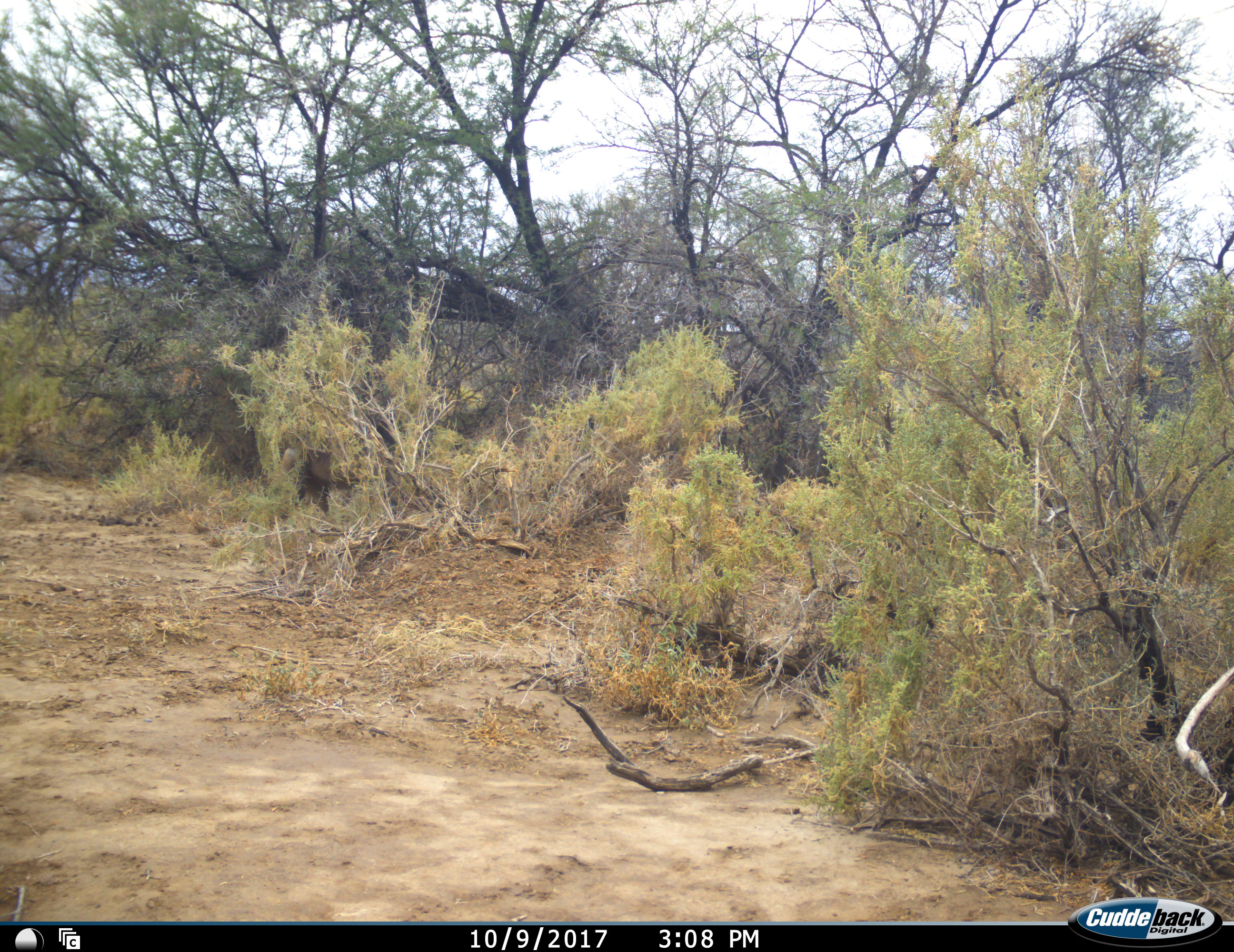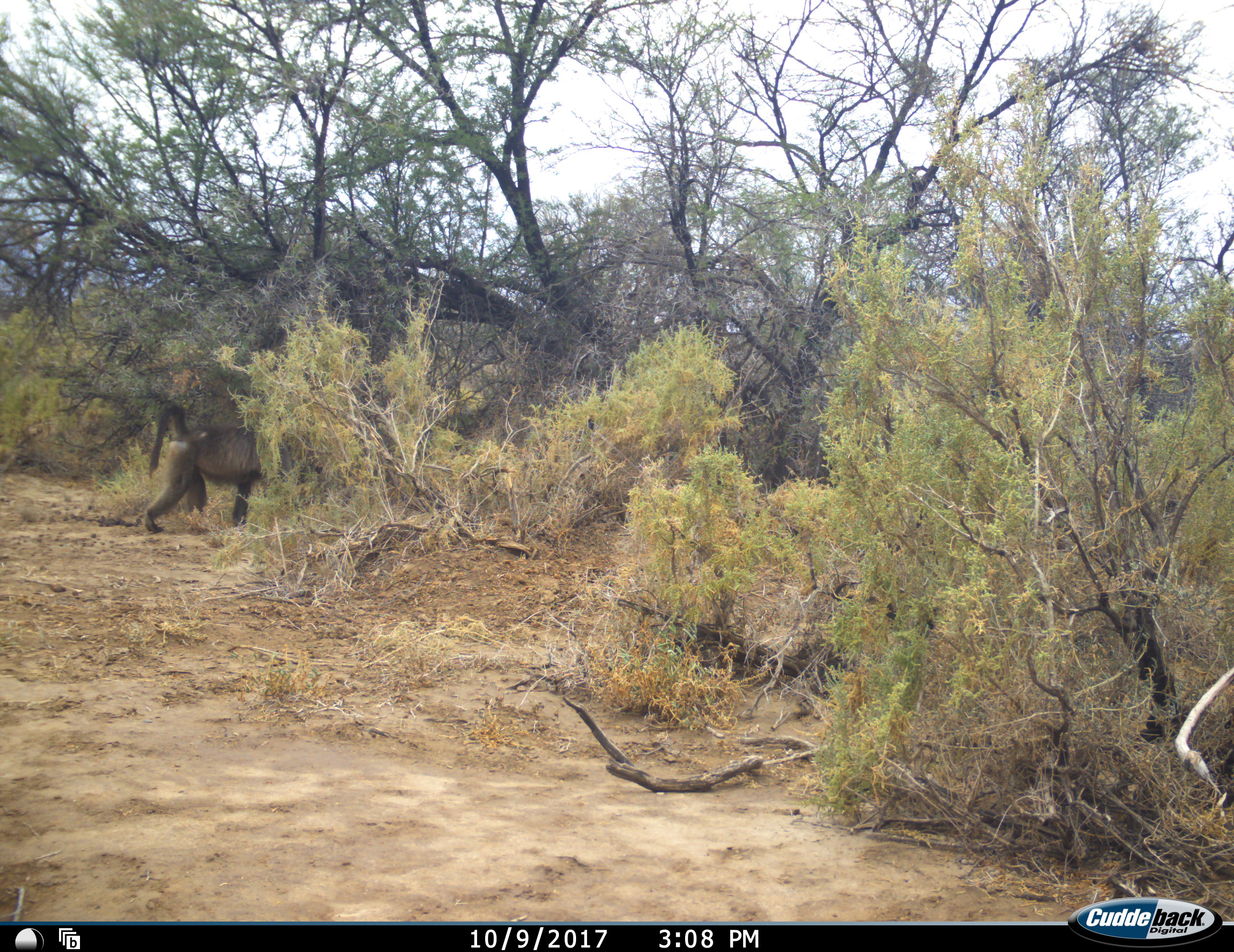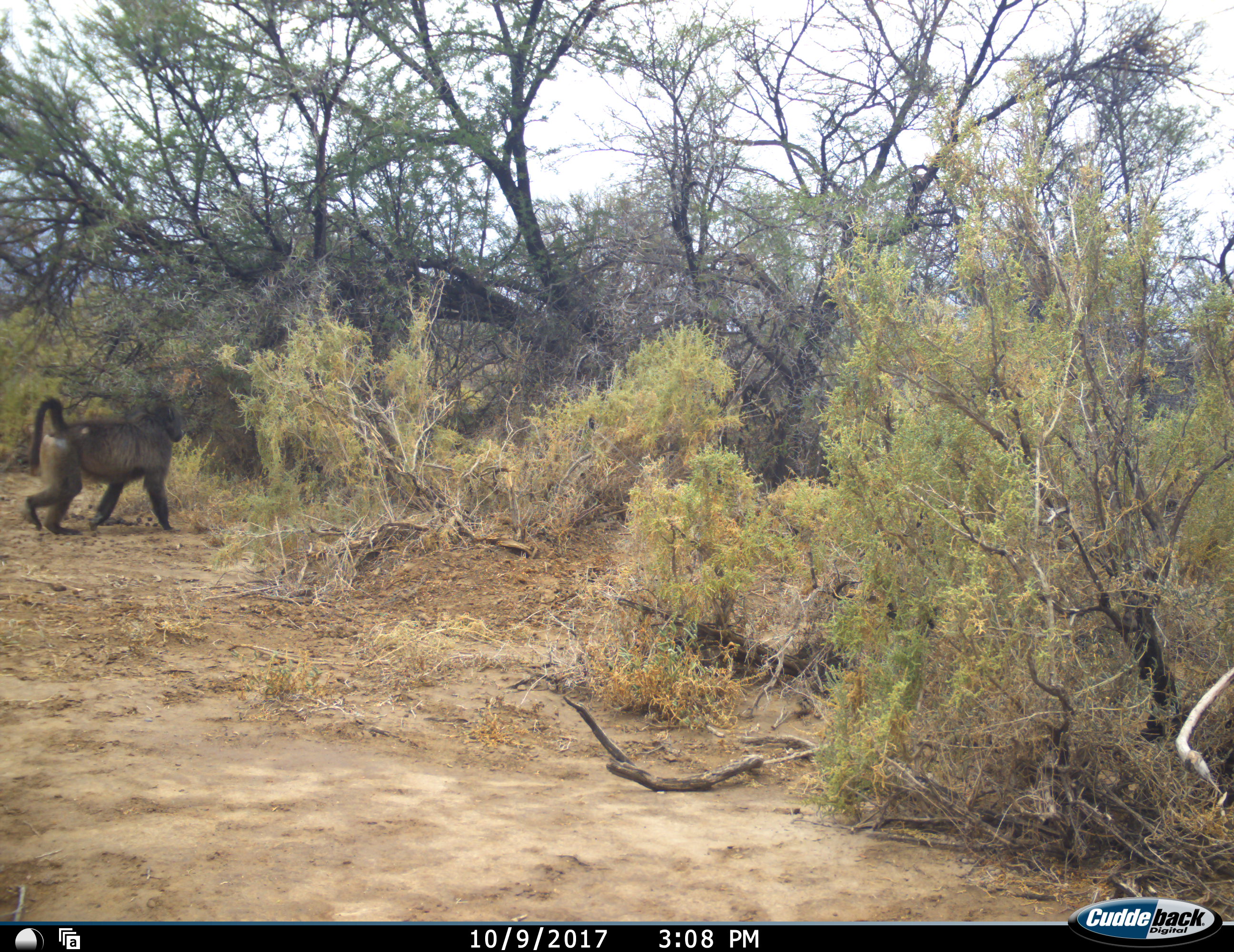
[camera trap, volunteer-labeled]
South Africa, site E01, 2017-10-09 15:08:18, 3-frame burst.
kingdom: Animalia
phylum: Chordata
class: Mammalia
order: Primates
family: Cercopithecidae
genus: Papio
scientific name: Papio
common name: baboon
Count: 1.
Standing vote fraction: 0%.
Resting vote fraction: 0%.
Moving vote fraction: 100%.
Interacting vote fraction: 0%.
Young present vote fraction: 0%.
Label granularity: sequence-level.